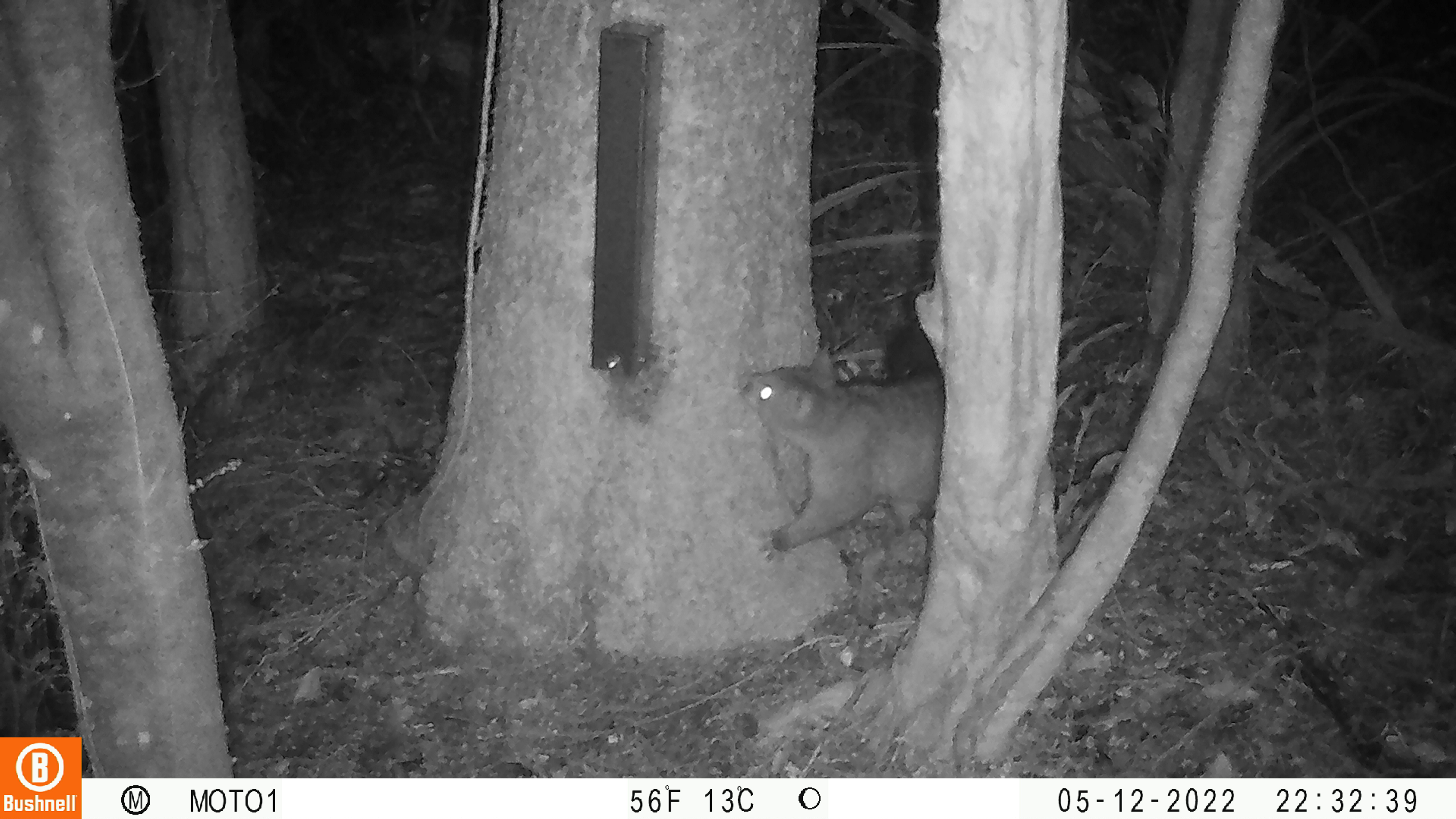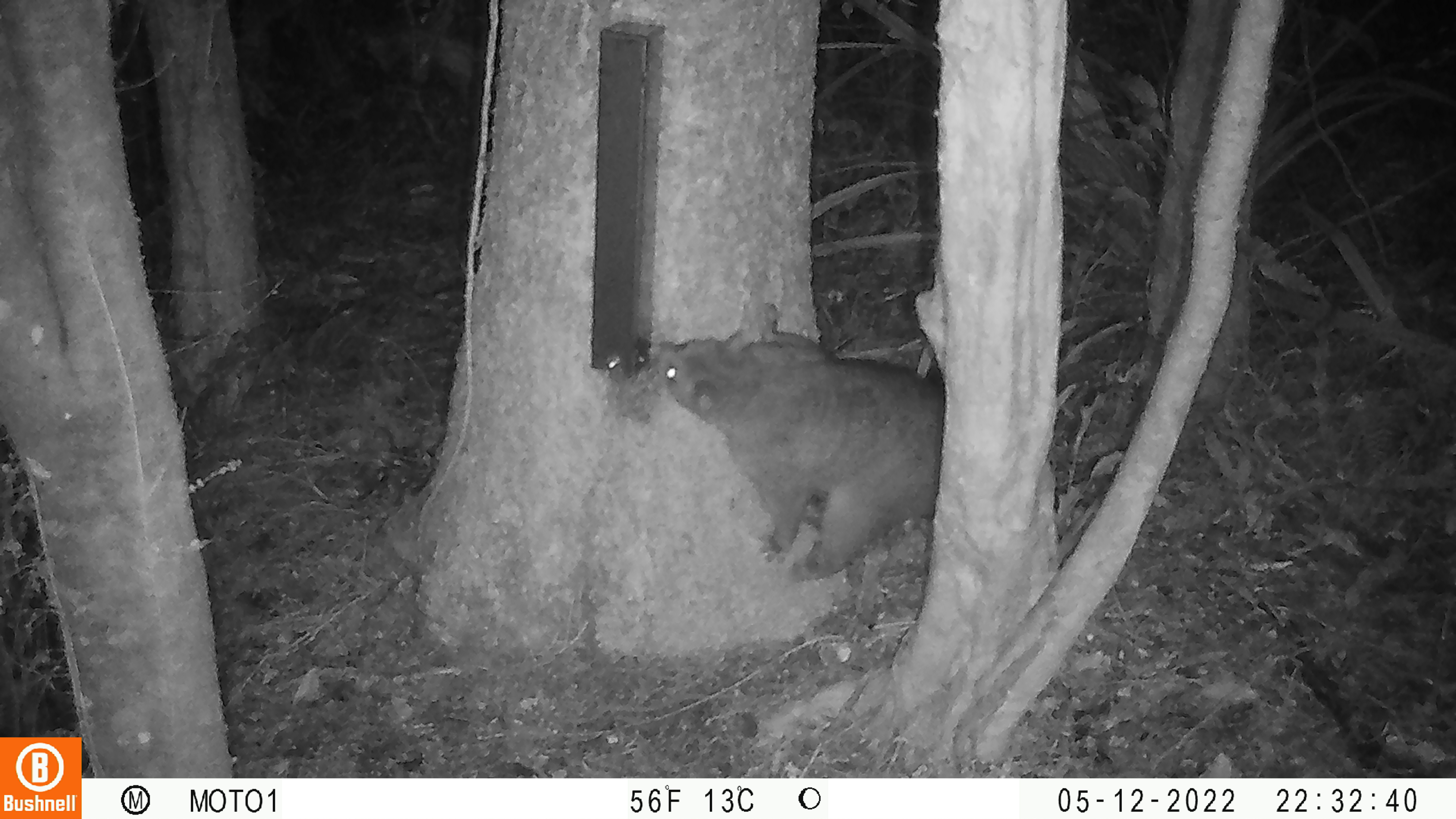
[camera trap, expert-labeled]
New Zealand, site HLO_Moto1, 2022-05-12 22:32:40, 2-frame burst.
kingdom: Animalia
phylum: Chordata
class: Mammalia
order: Diprotodontia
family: Phalangeridae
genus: Trichosurus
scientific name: Trichosurus vulpecula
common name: common brushtail possum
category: possum